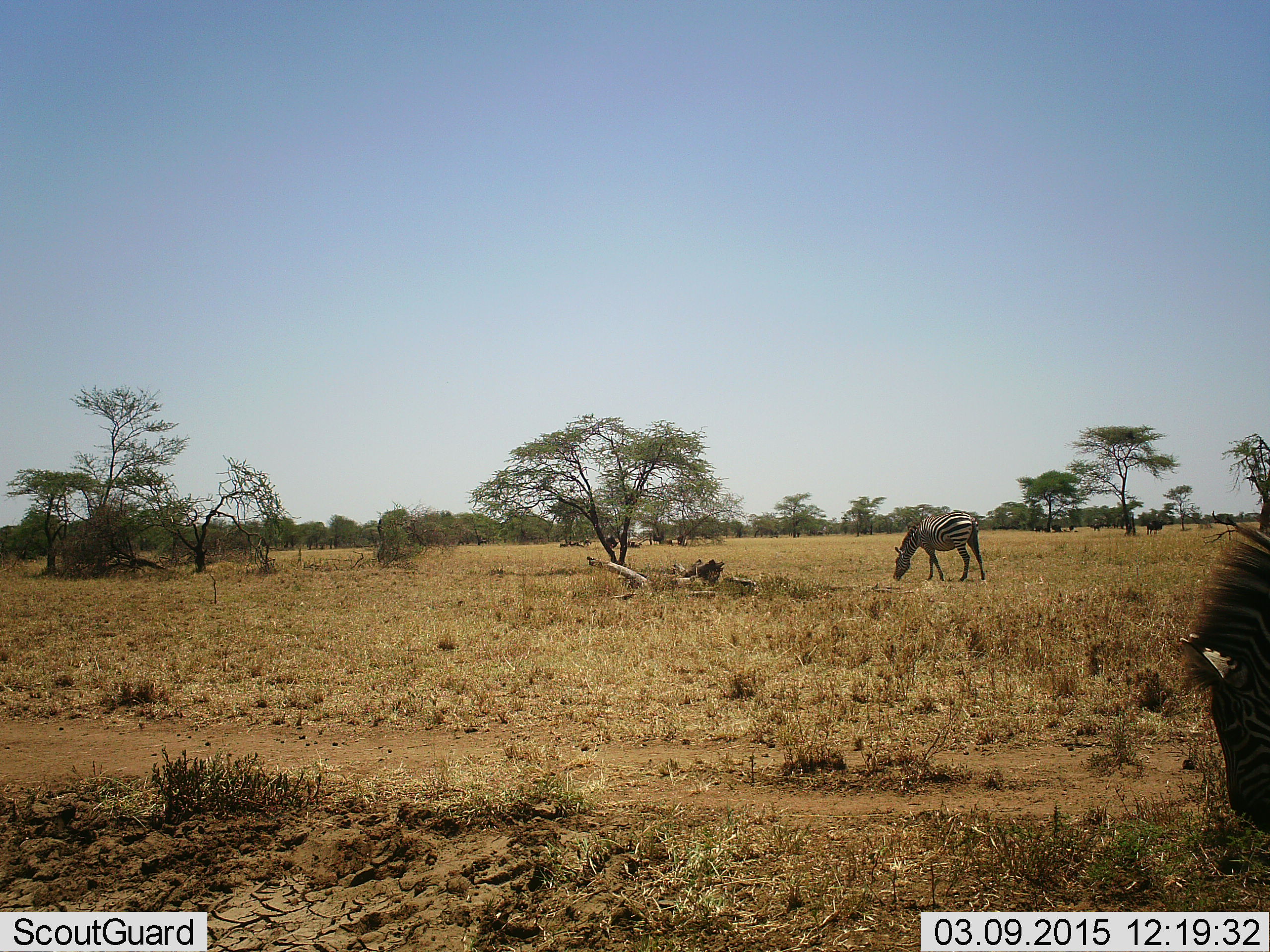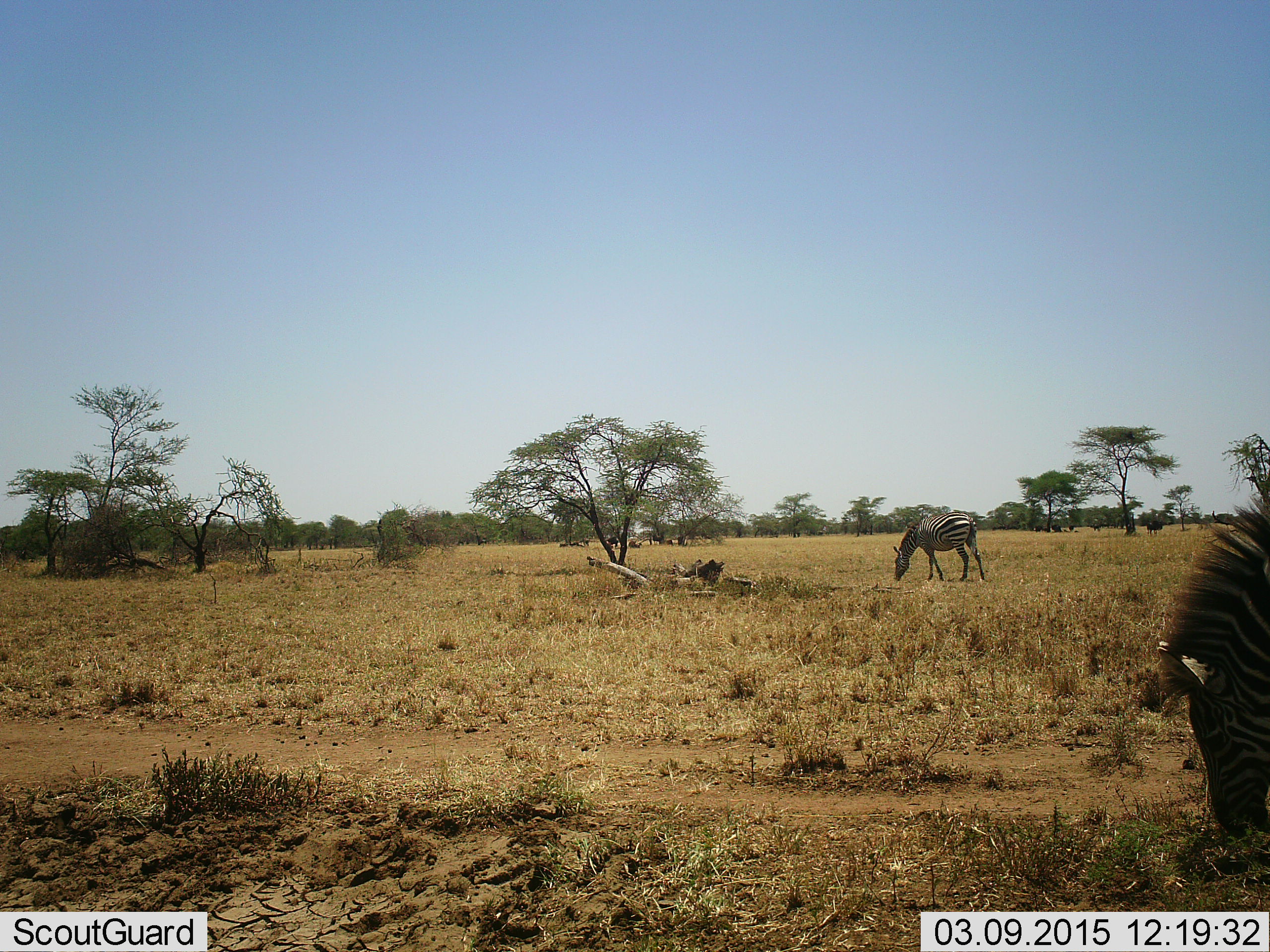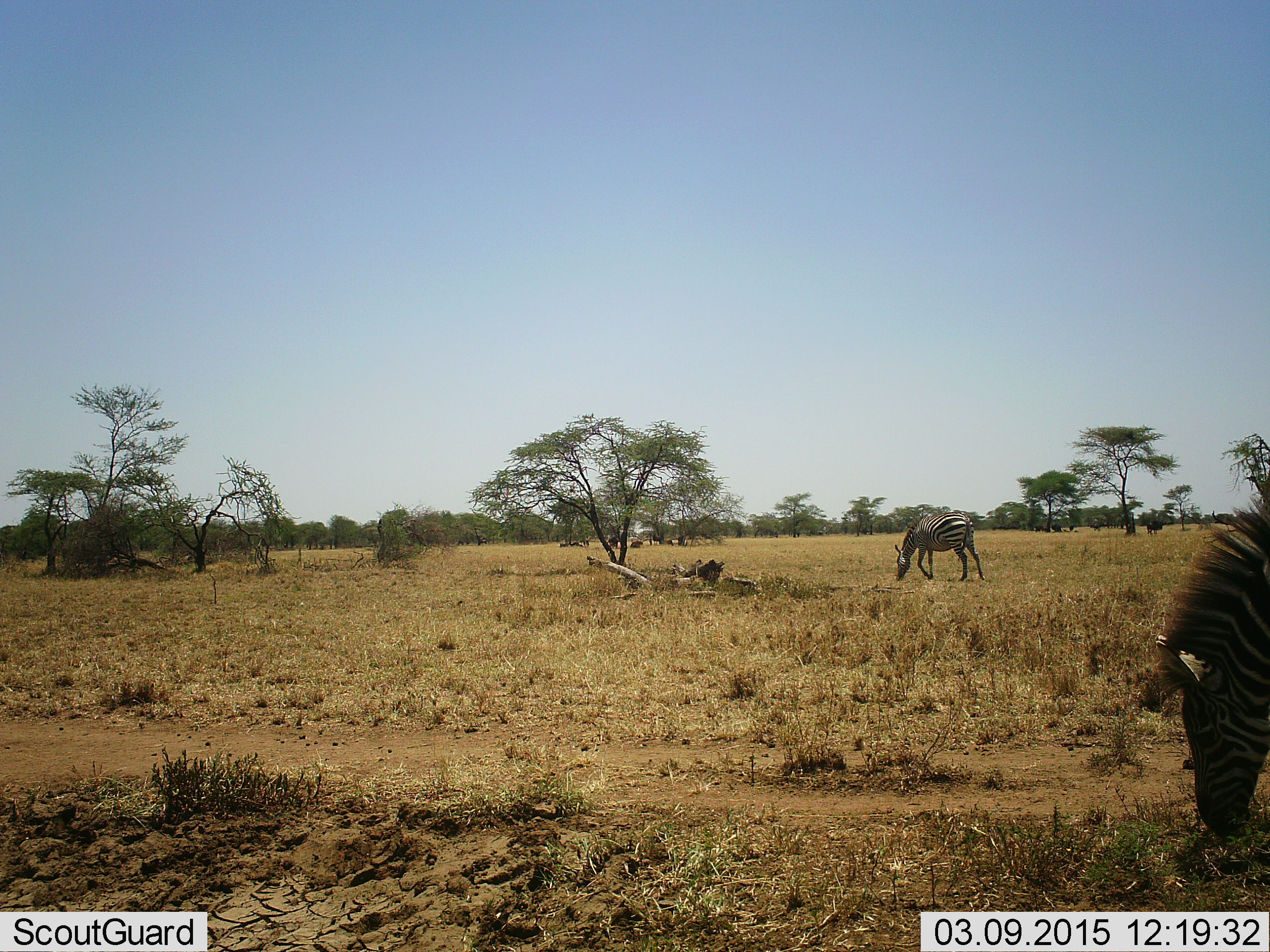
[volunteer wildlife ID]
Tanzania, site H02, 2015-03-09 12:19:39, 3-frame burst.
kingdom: Animalia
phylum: Chordata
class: Mammalia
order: Perissodactyla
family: Equidae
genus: Equus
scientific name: Equus quagga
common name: plains zebra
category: zebra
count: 2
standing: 25%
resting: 8%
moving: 17%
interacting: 0%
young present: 0%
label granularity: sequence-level